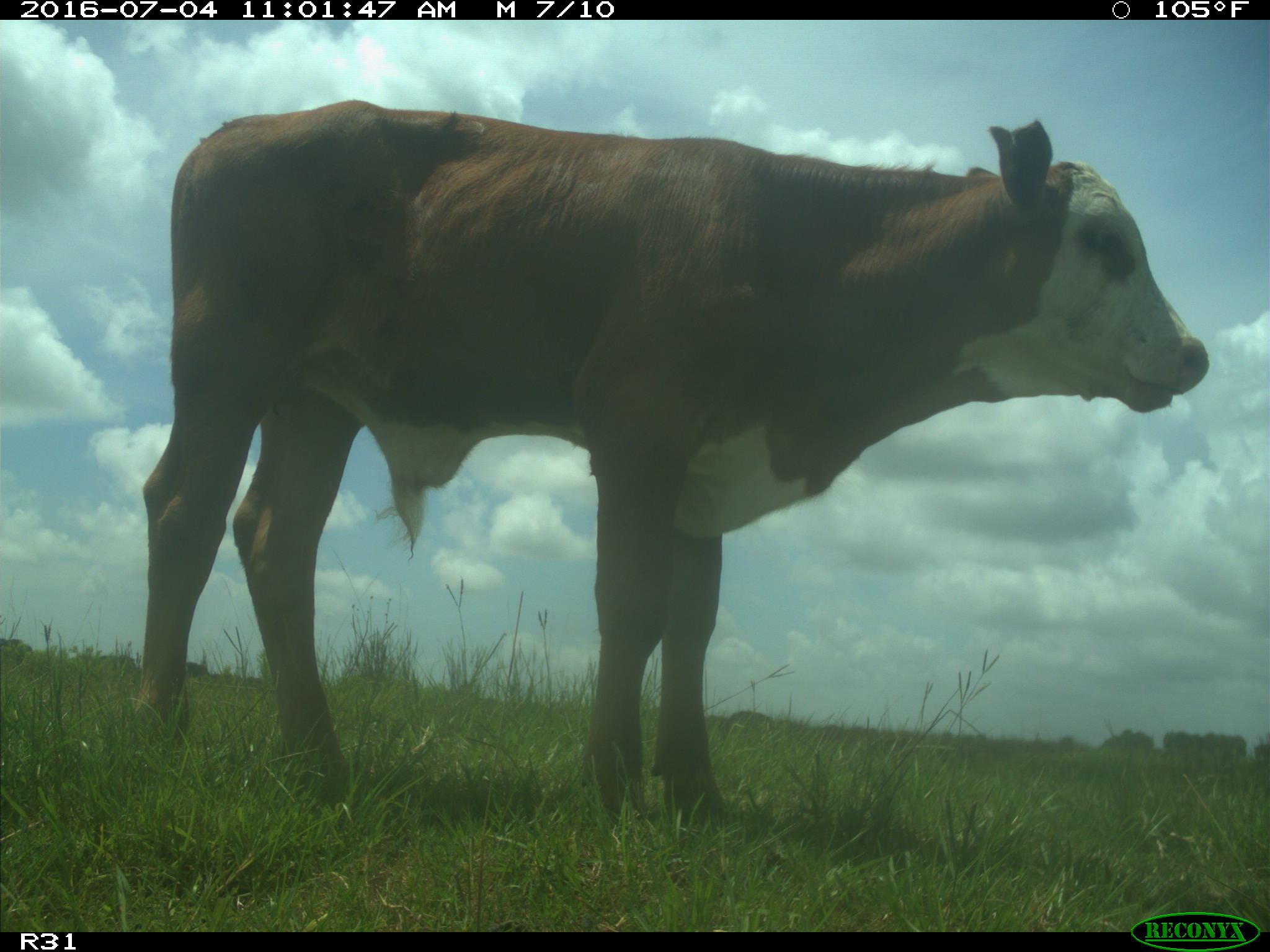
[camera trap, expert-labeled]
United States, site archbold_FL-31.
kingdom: Animalia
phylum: Chordata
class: Mammalia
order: Artiodactyla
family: Bovidae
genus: Bos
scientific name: Bos taurus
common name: domestic cow